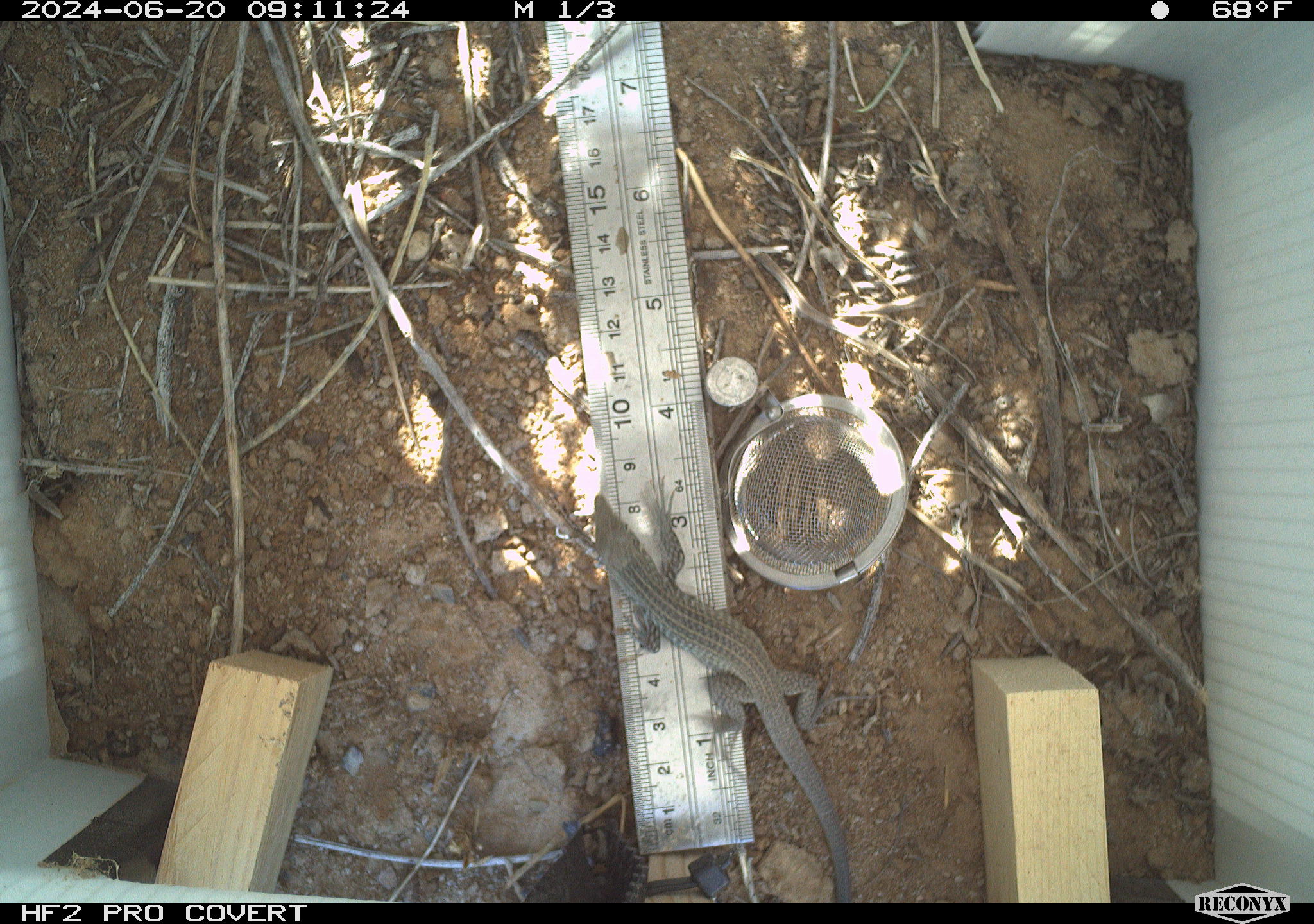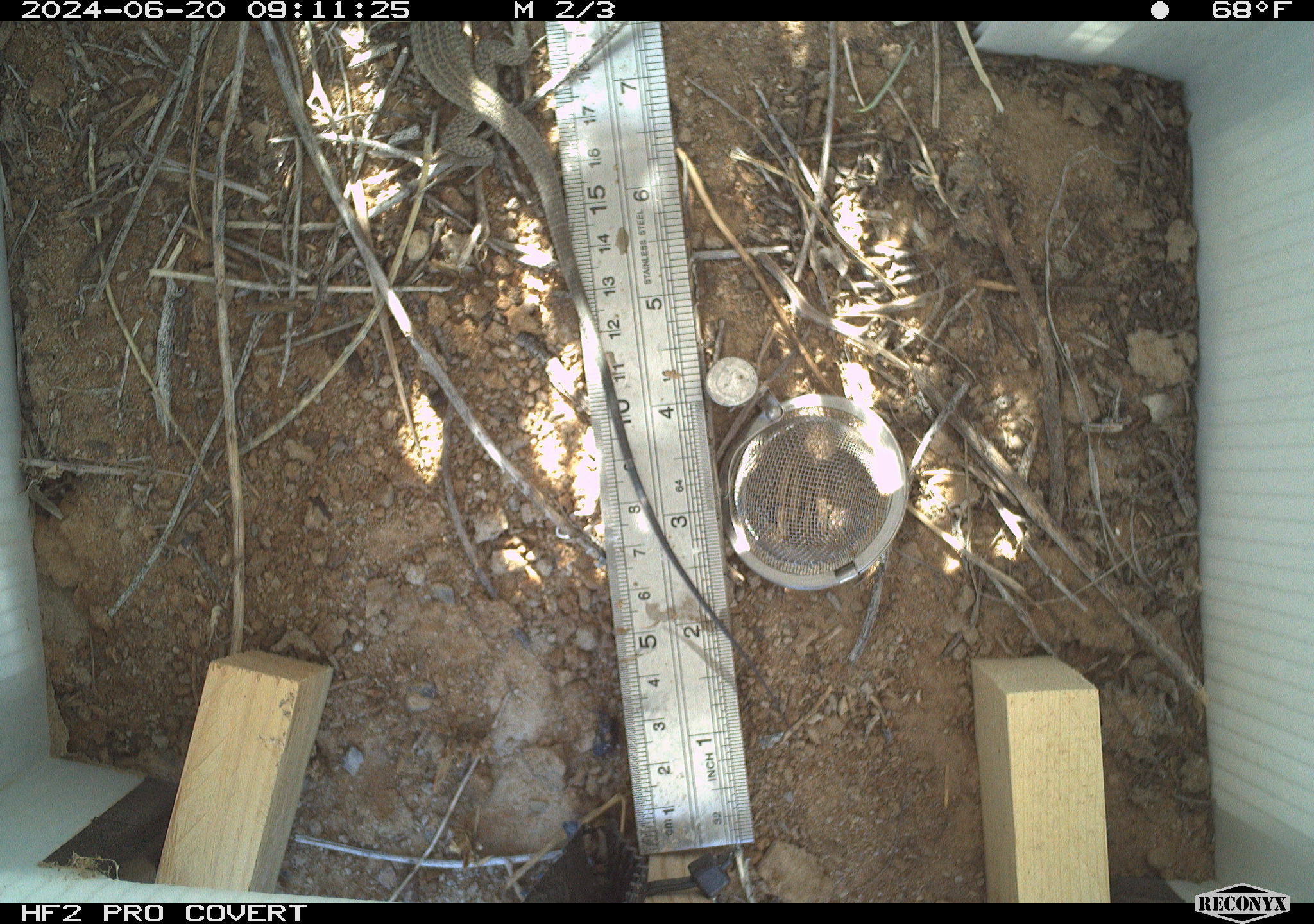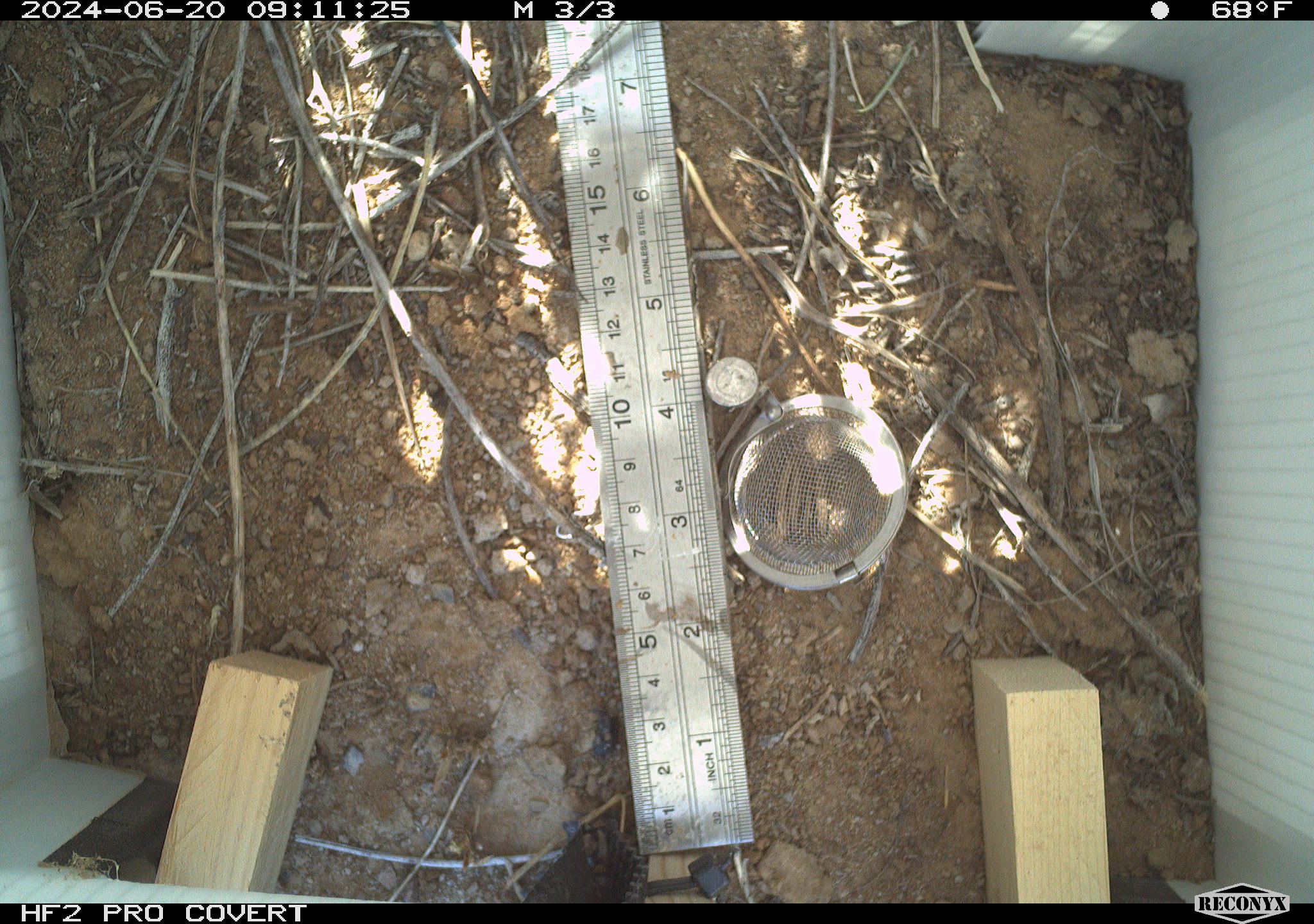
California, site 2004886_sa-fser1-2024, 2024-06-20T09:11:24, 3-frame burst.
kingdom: Animalia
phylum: Chordata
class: Reptilia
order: Squamata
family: Teiidae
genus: Aspidoscelis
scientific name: Aspidoscelis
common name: whiptail lizards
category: aspidoscelis species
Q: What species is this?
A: Aspidoscelis species (whiptail lizards) (Aspidoscelis).